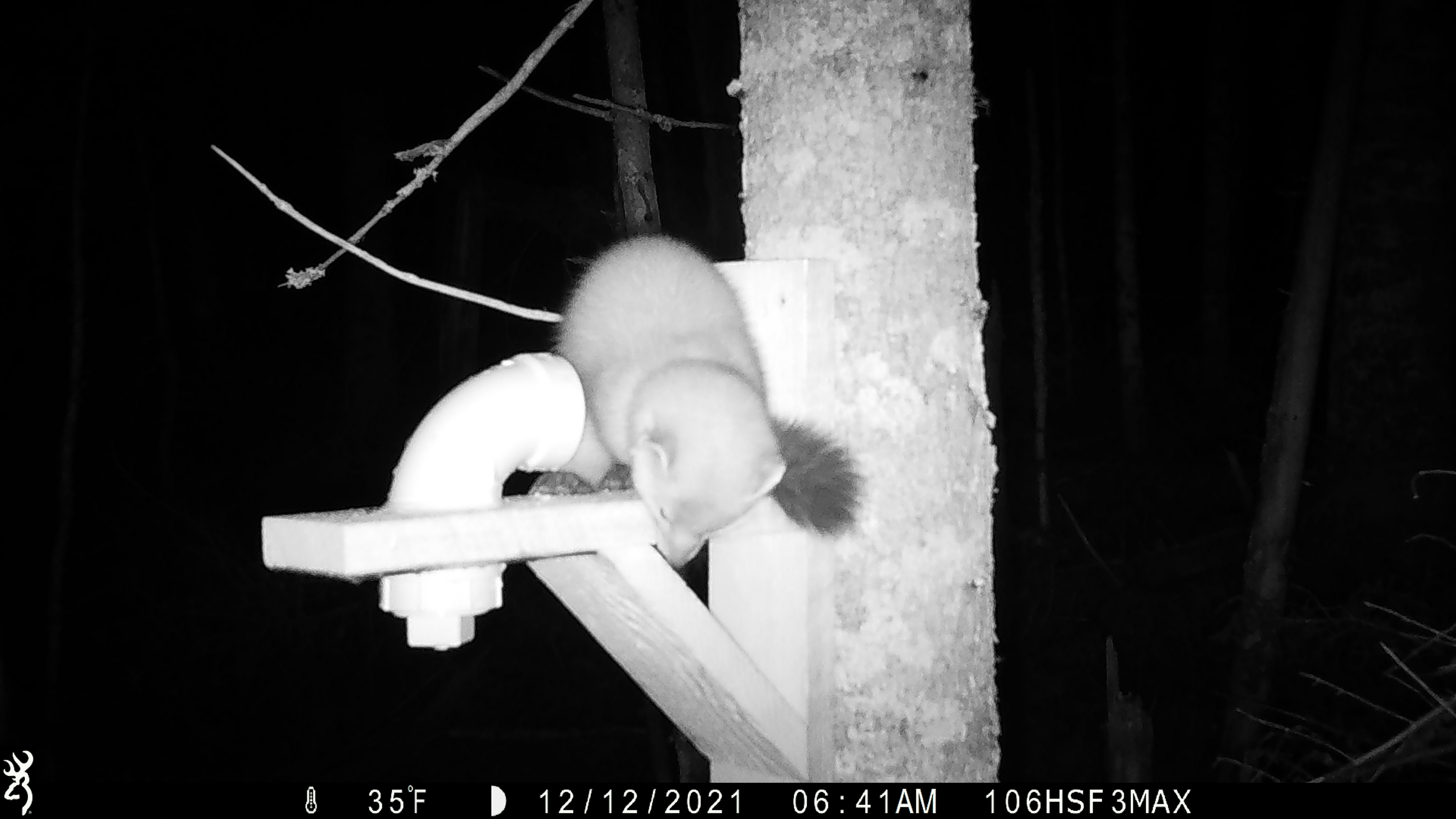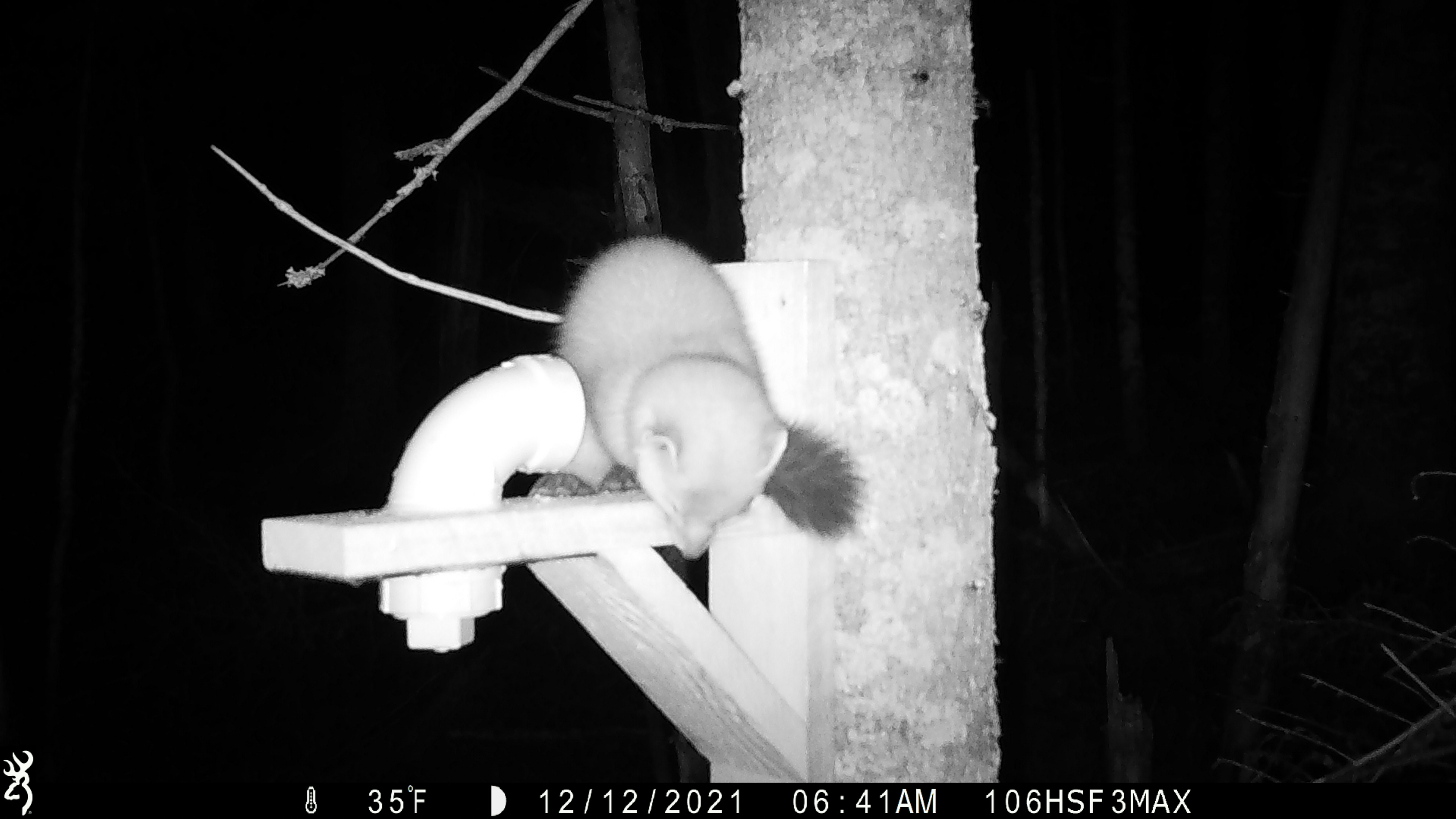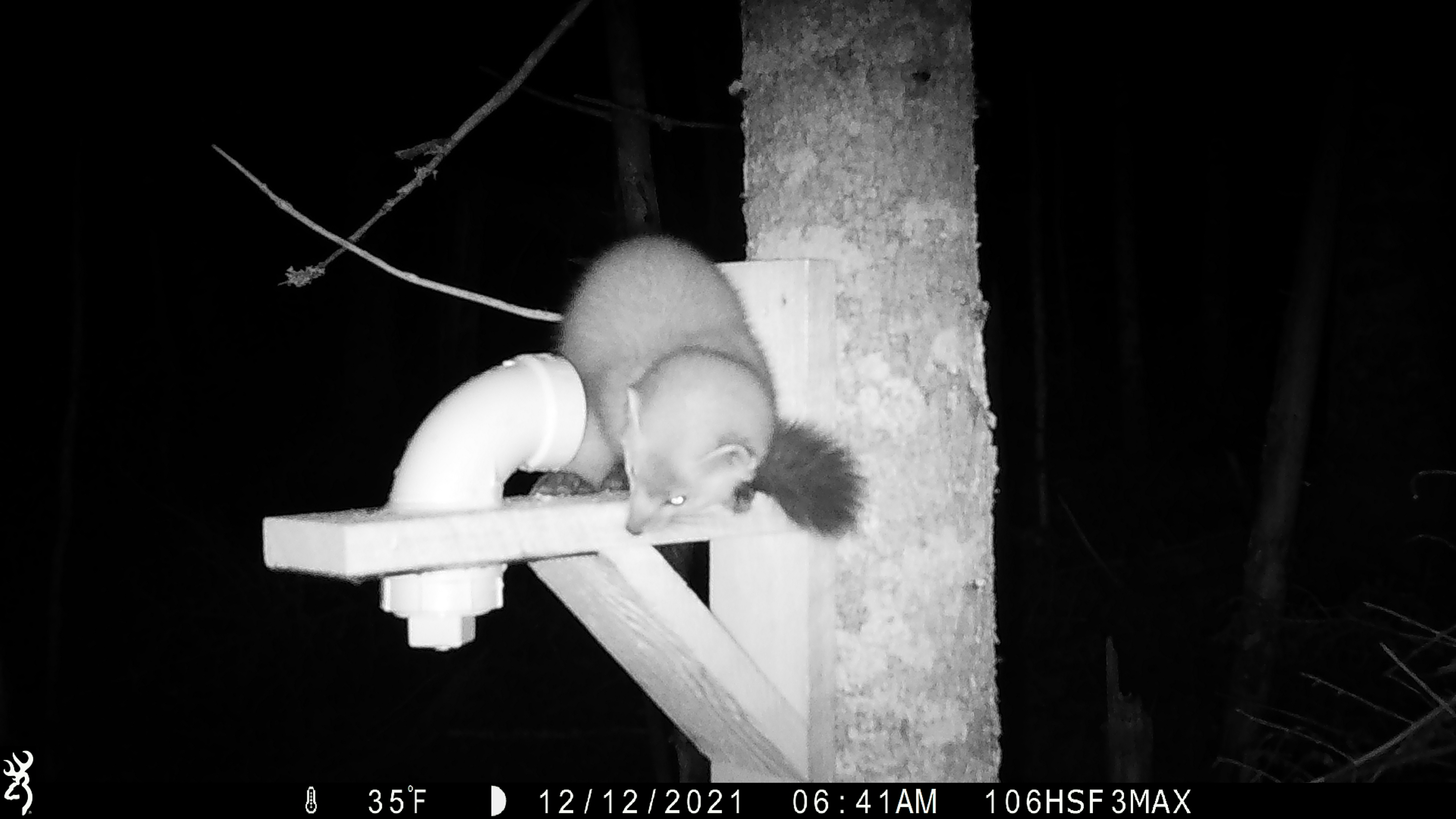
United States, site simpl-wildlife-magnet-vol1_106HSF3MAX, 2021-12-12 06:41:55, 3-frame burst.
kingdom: Animalia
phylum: Chordata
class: Mammalia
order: Carnivora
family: Mustelidae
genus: Martes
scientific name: Martes americana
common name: american marten